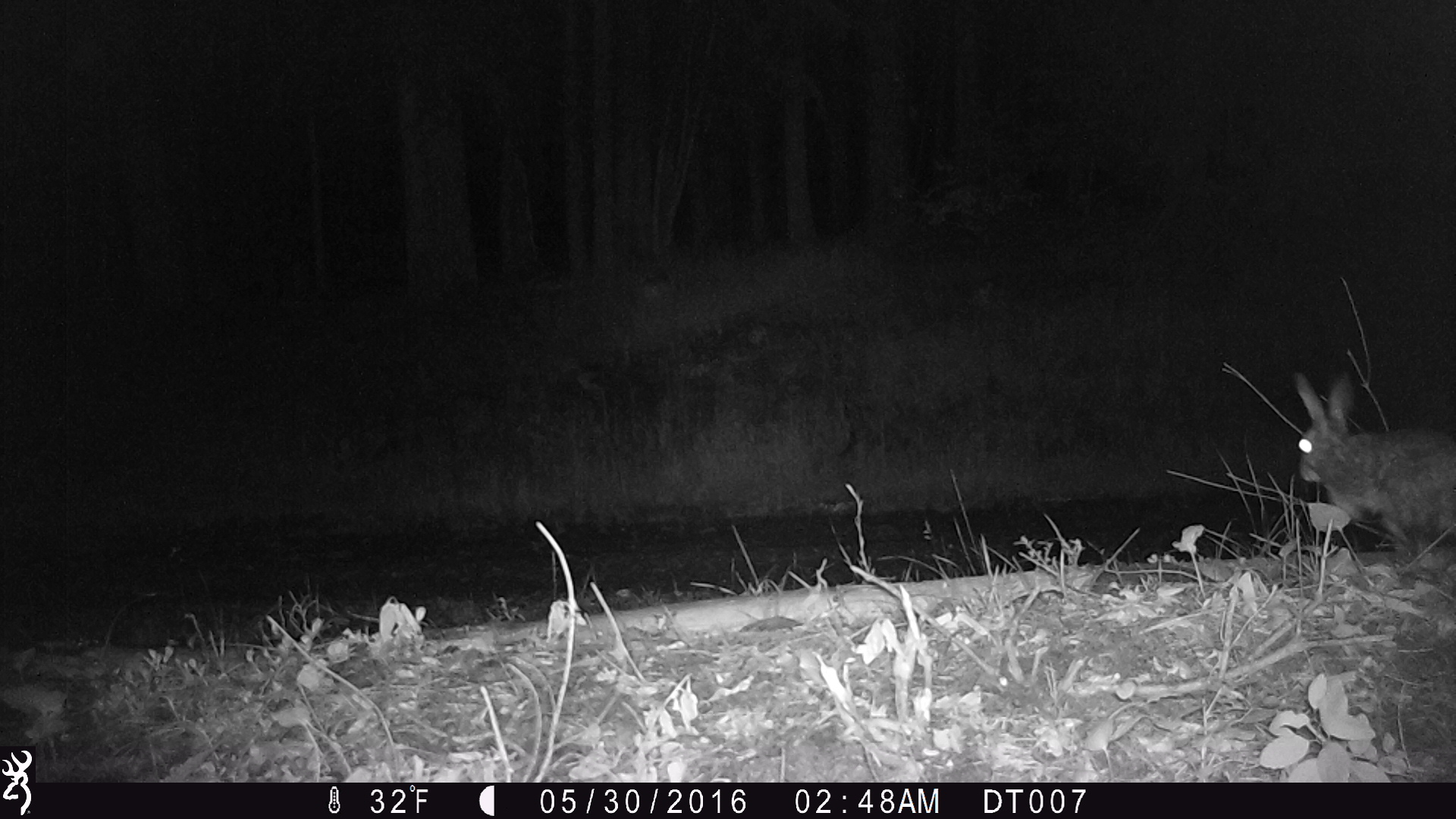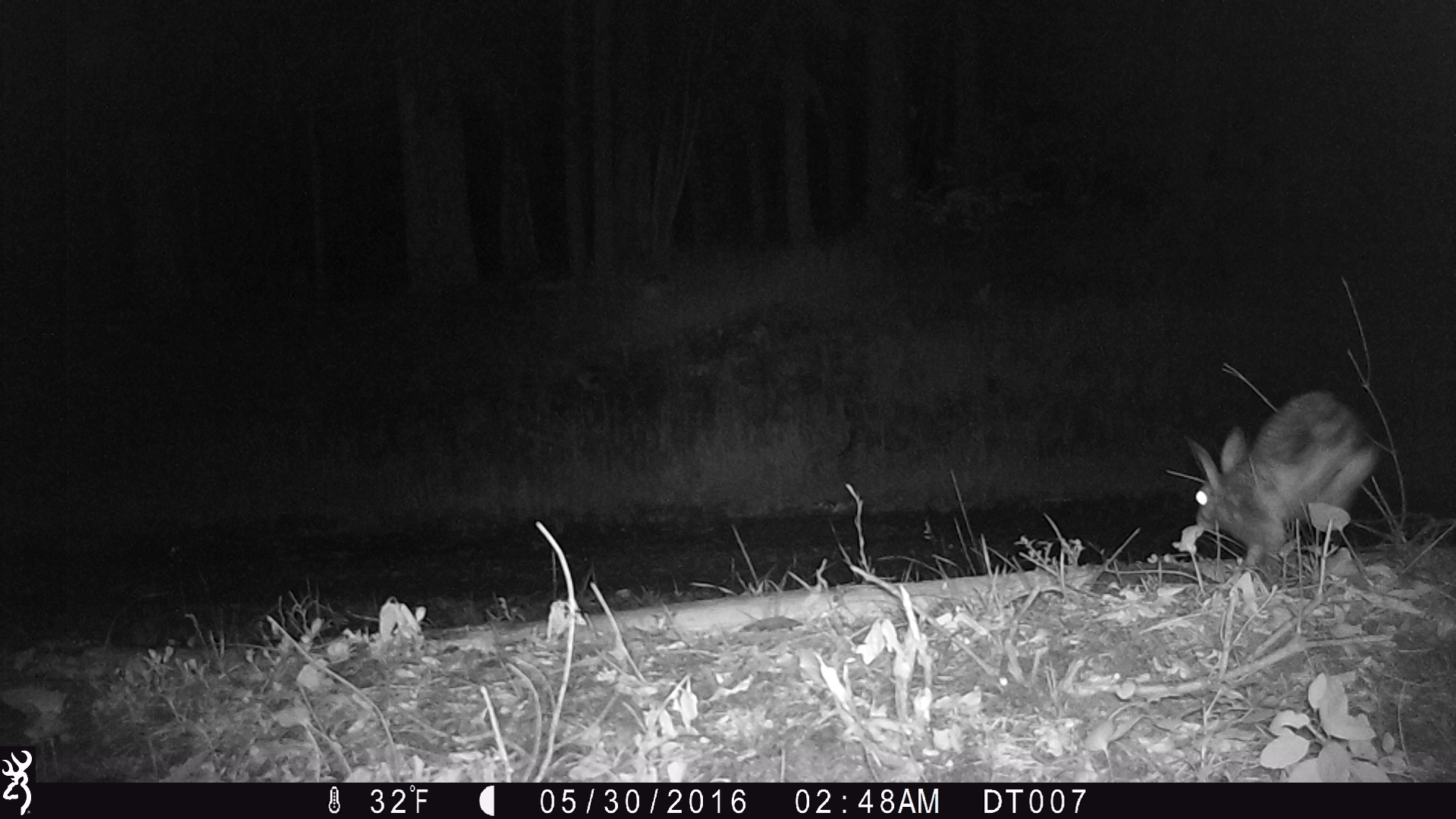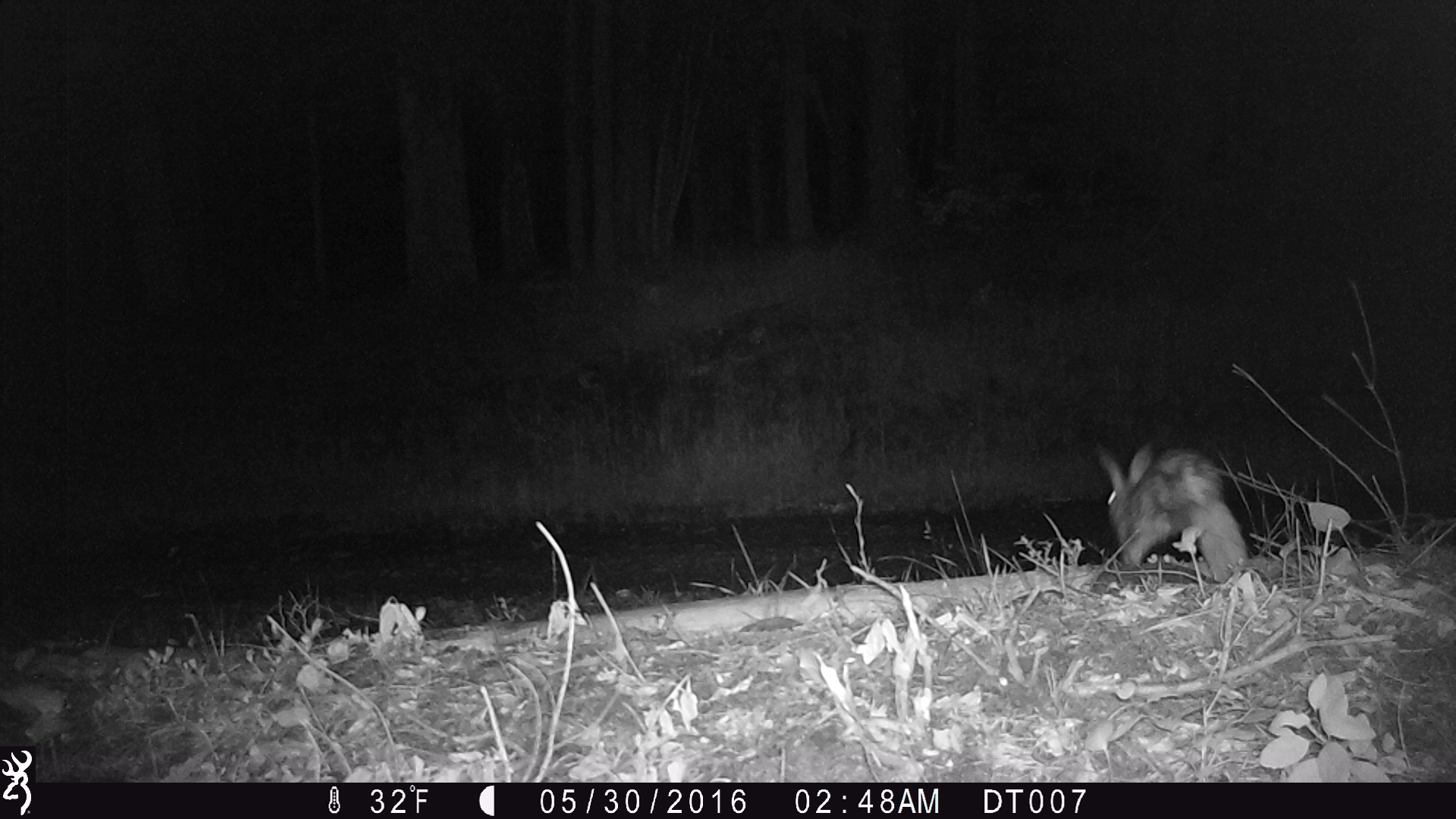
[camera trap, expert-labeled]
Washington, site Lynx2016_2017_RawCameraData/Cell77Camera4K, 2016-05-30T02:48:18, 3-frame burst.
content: unidentified animal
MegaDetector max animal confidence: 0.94